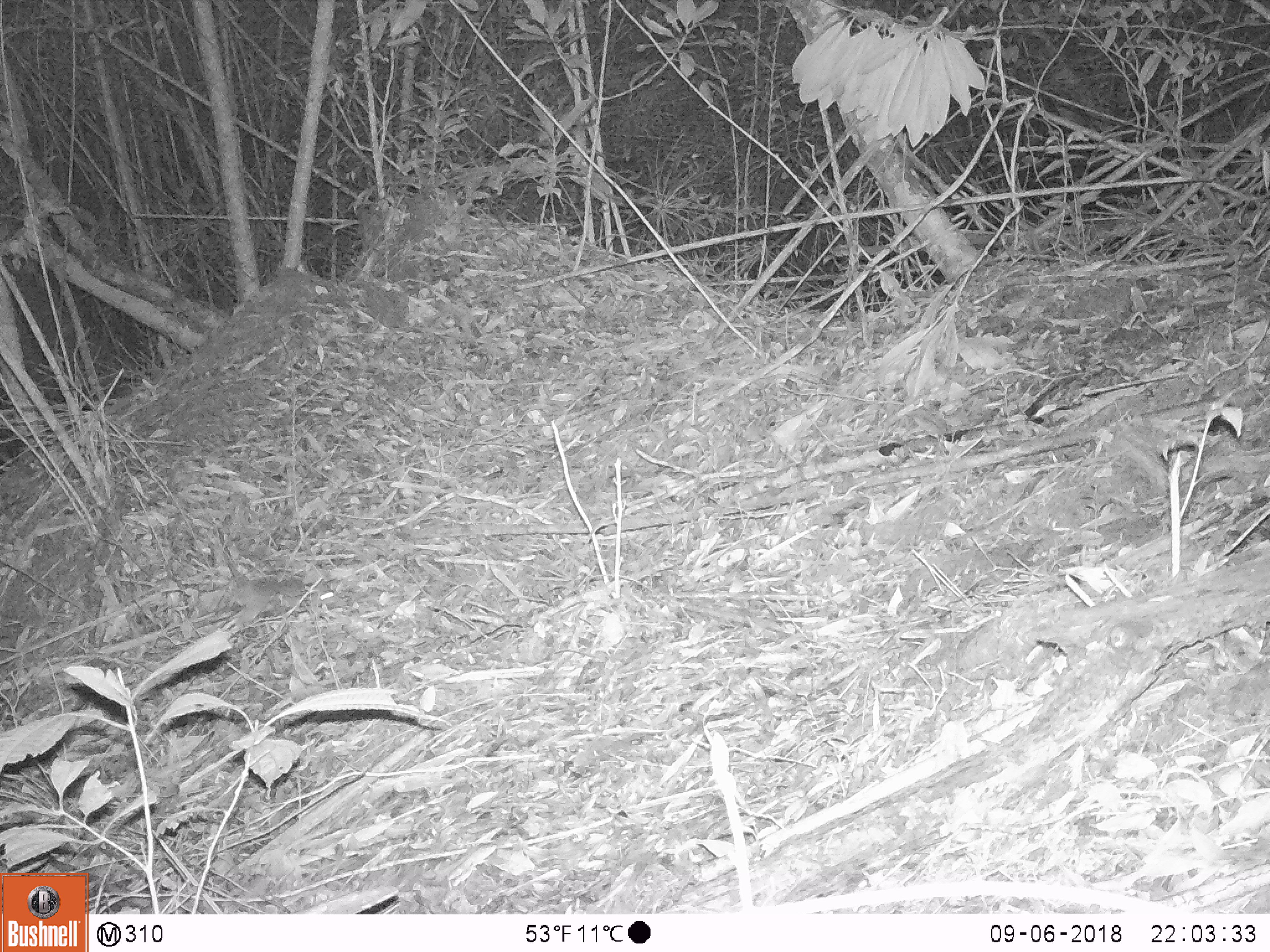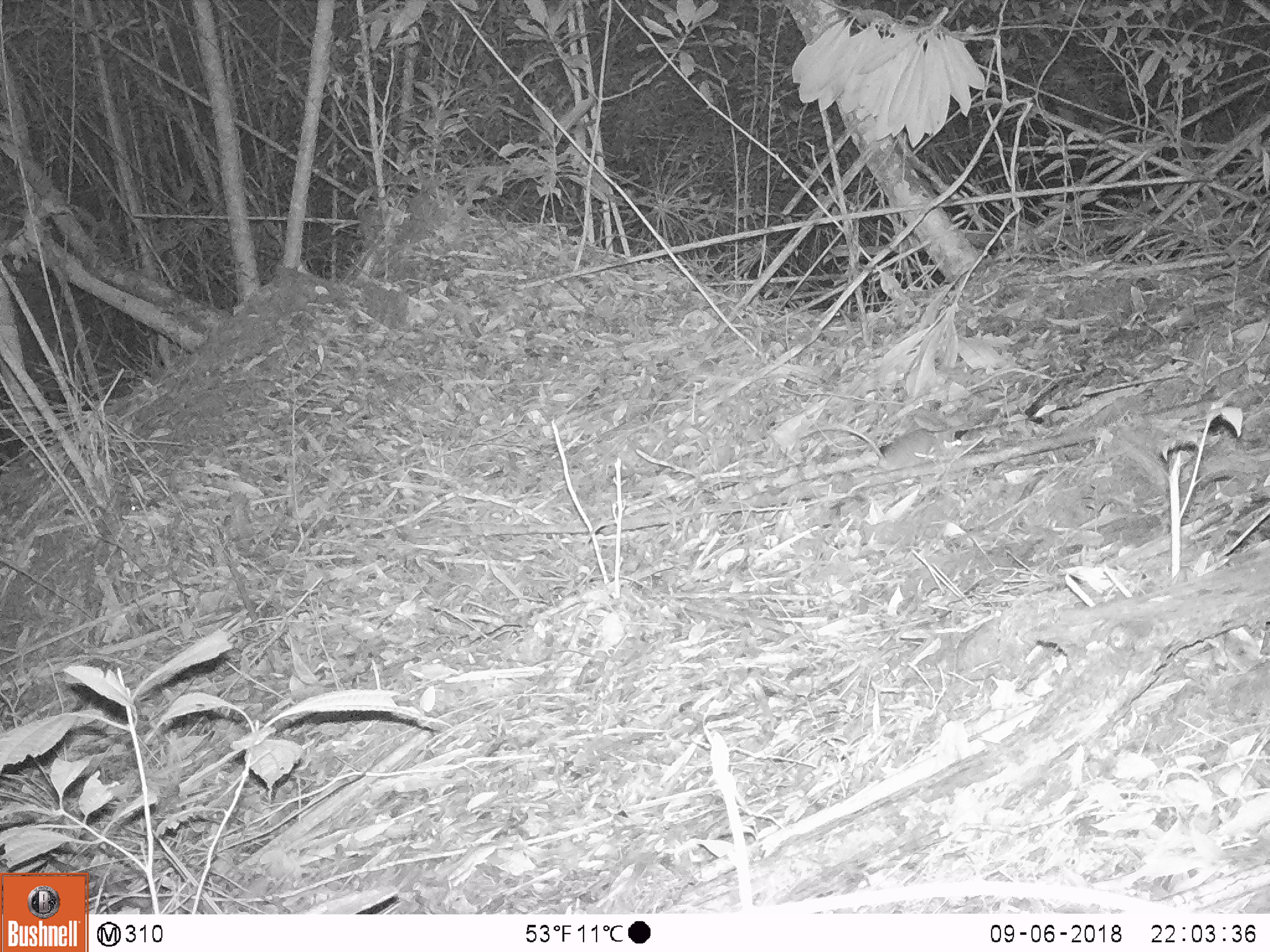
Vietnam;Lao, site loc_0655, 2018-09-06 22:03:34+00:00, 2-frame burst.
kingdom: Animalia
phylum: Chordata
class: Mammalia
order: Rodentia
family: Muridae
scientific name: Muridae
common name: old-world mice and rats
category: unidentified murid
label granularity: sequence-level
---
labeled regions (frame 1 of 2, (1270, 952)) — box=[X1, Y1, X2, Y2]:
unidentified murid: box=[218, 531, 338, 610]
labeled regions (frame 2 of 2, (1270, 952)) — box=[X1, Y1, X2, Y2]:
unidentified murid: box=[798, 425, 964, 471]